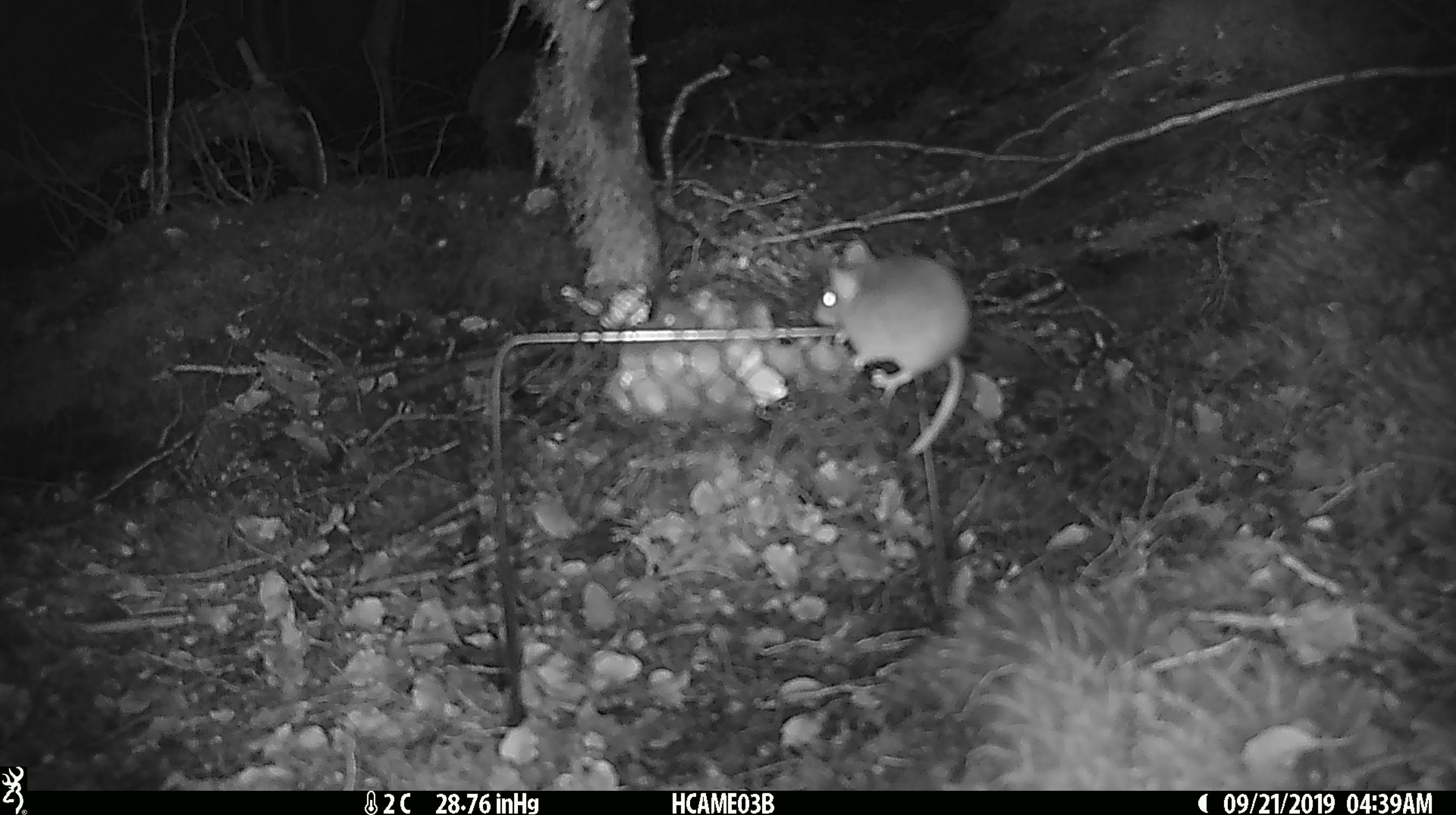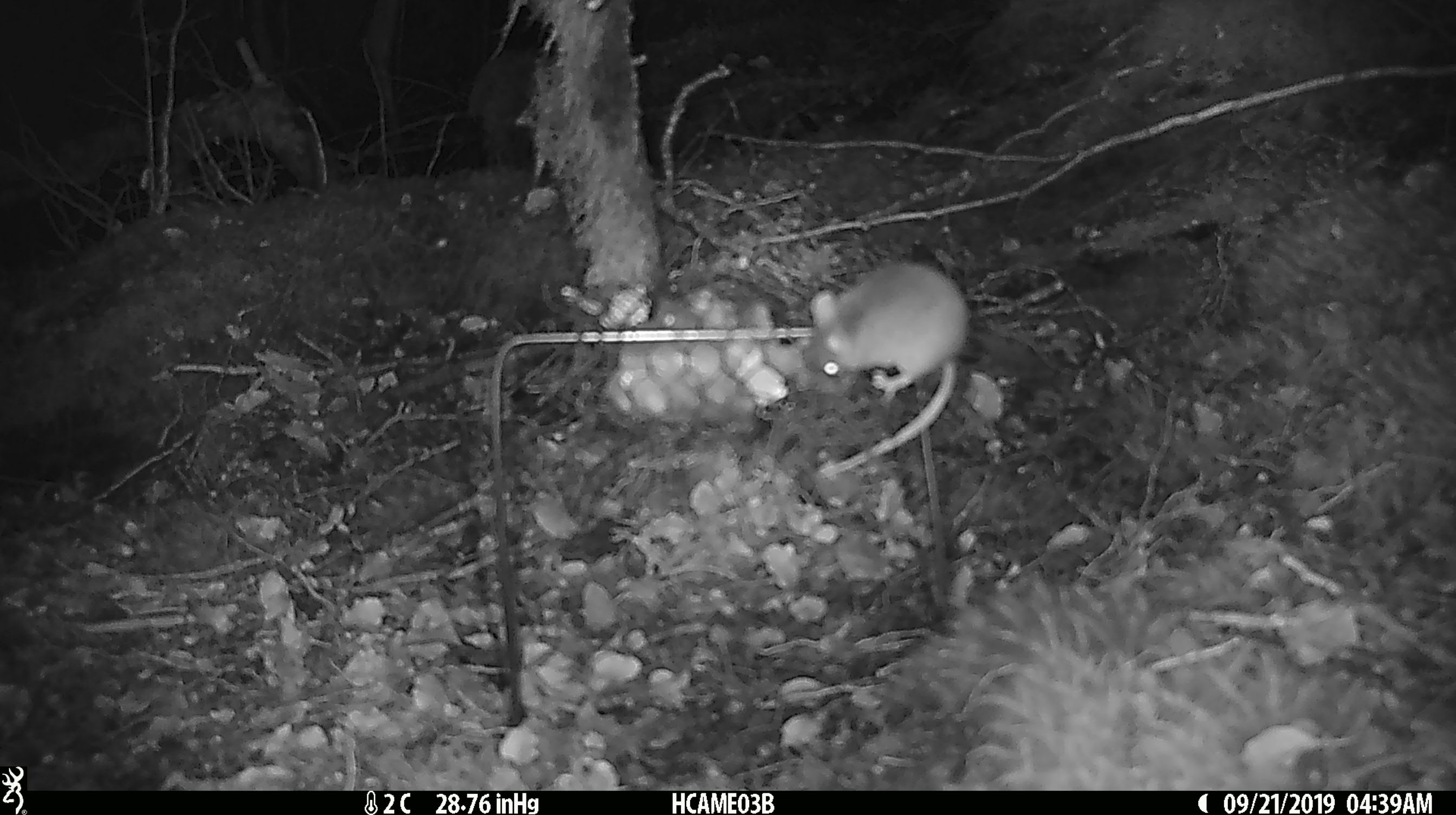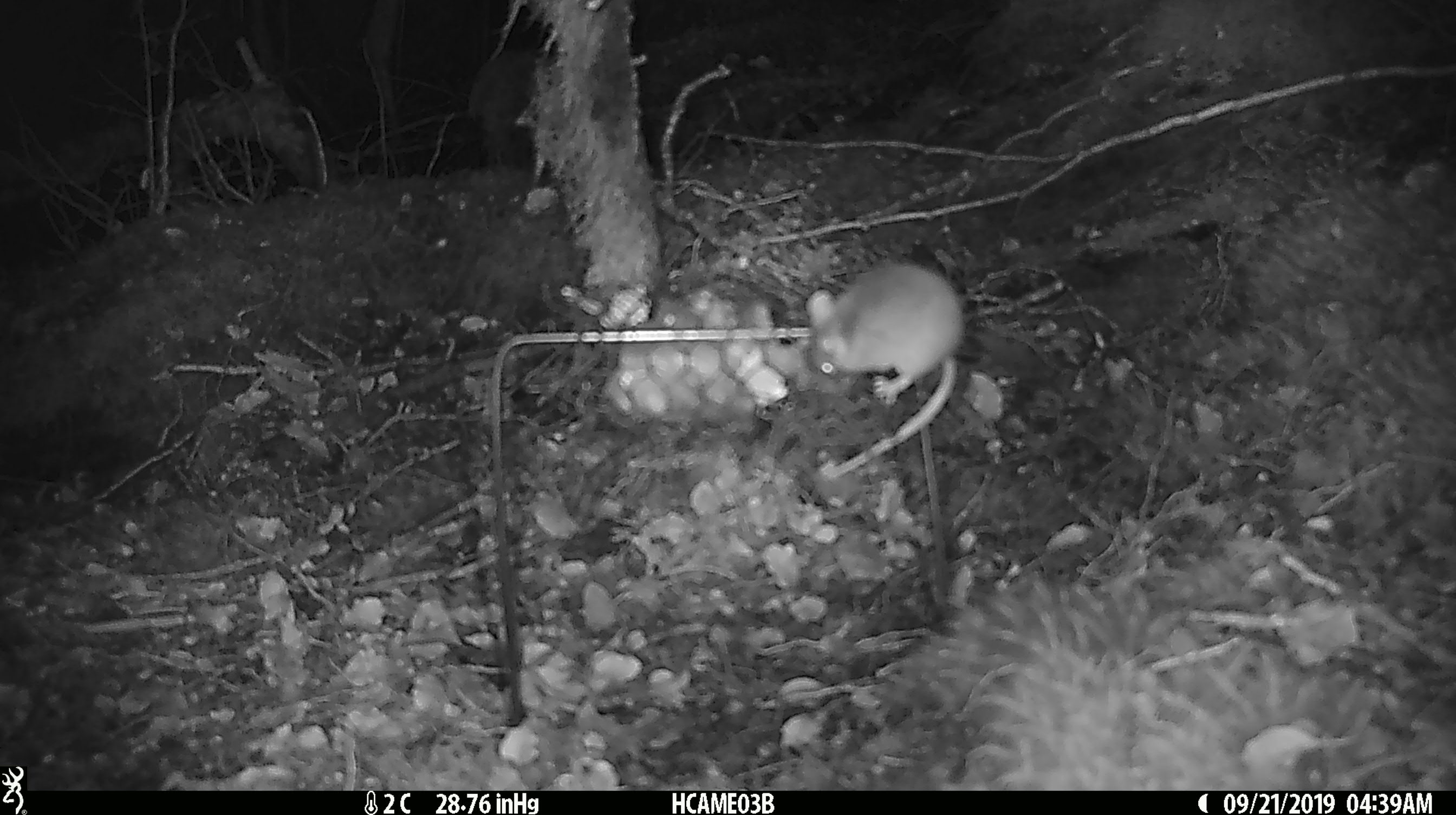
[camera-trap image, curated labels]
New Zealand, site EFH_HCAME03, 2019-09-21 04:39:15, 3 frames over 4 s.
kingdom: Animalia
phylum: Chordata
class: Mammalia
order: Rodentia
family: Muridae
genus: Mus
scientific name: Mus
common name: mouse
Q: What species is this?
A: Mouse (Mus).